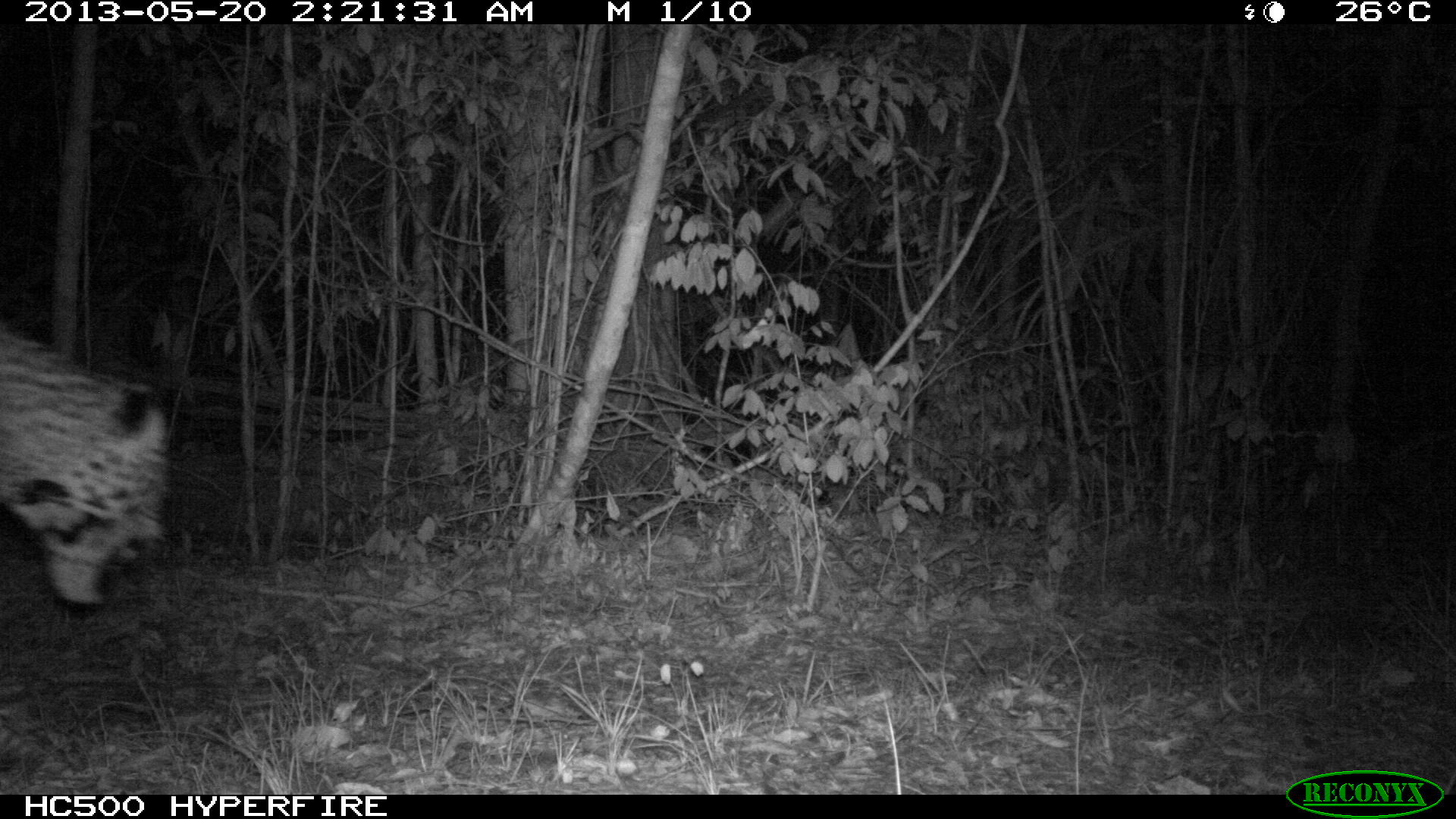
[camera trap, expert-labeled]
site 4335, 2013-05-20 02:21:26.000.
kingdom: Animalia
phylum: Chordata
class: Mammalia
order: Carnivora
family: Felidae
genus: Panthera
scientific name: Panthera onca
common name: jaguar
Panthera onca (jaguar), count 1, sex male.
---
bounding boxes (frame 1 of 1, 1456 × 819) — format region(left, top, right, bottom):
panthera onca: region(0, 318, 173, 612)